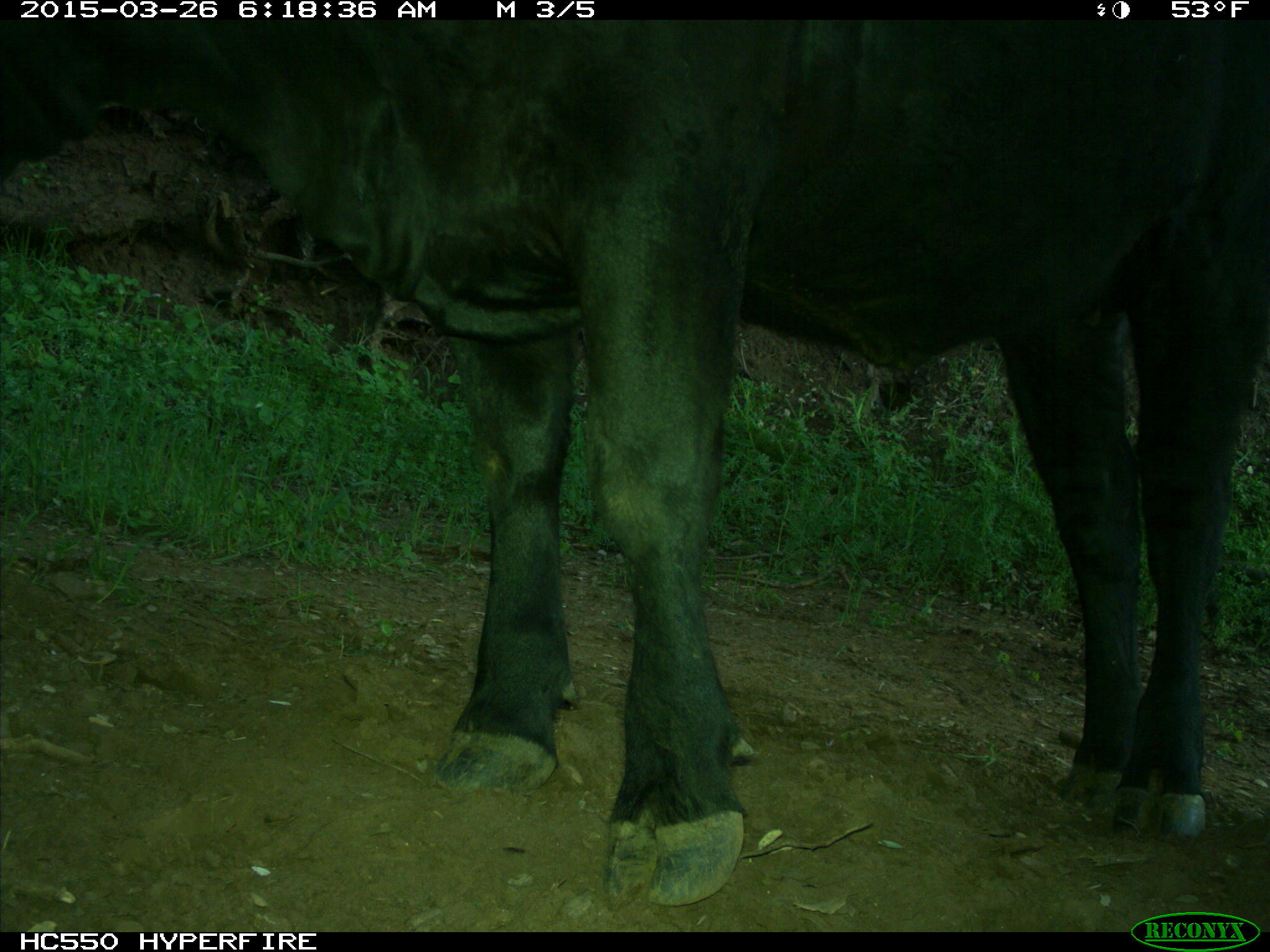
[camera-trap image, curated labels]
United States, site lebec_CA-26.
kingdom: Animalia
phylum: Chordata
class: Mammalia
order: Artiodactyla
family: Bovidae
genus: Bos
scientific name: Bos taurus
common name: domestic cow